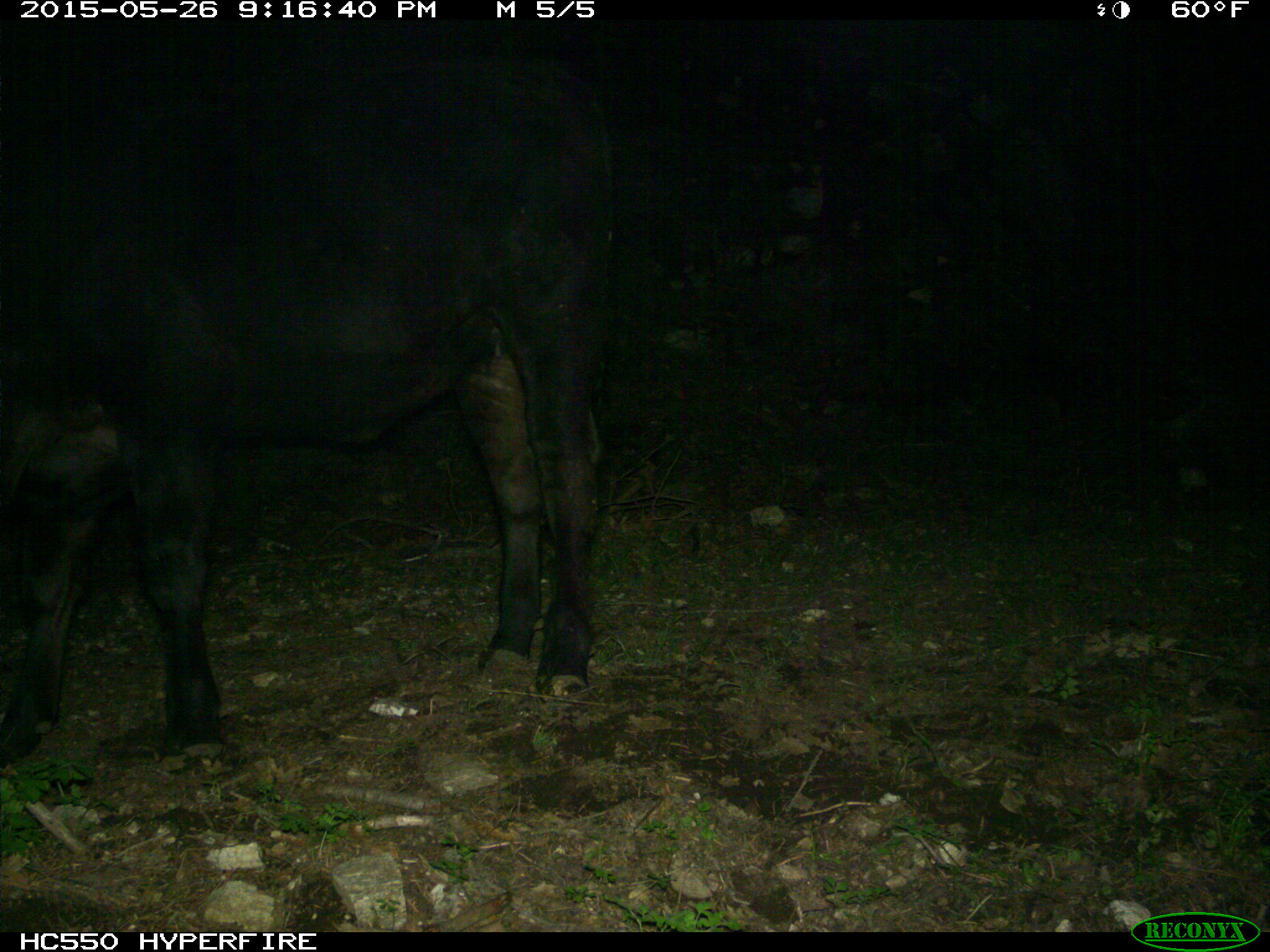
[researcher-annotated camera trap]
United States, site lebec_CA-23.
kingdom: Animalia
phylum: Chordata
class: Mammalia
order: Artiodactyla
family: Bovidae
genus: Bos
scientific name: Bos taurus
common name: domestic cow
Bos taurus (domestic cow).